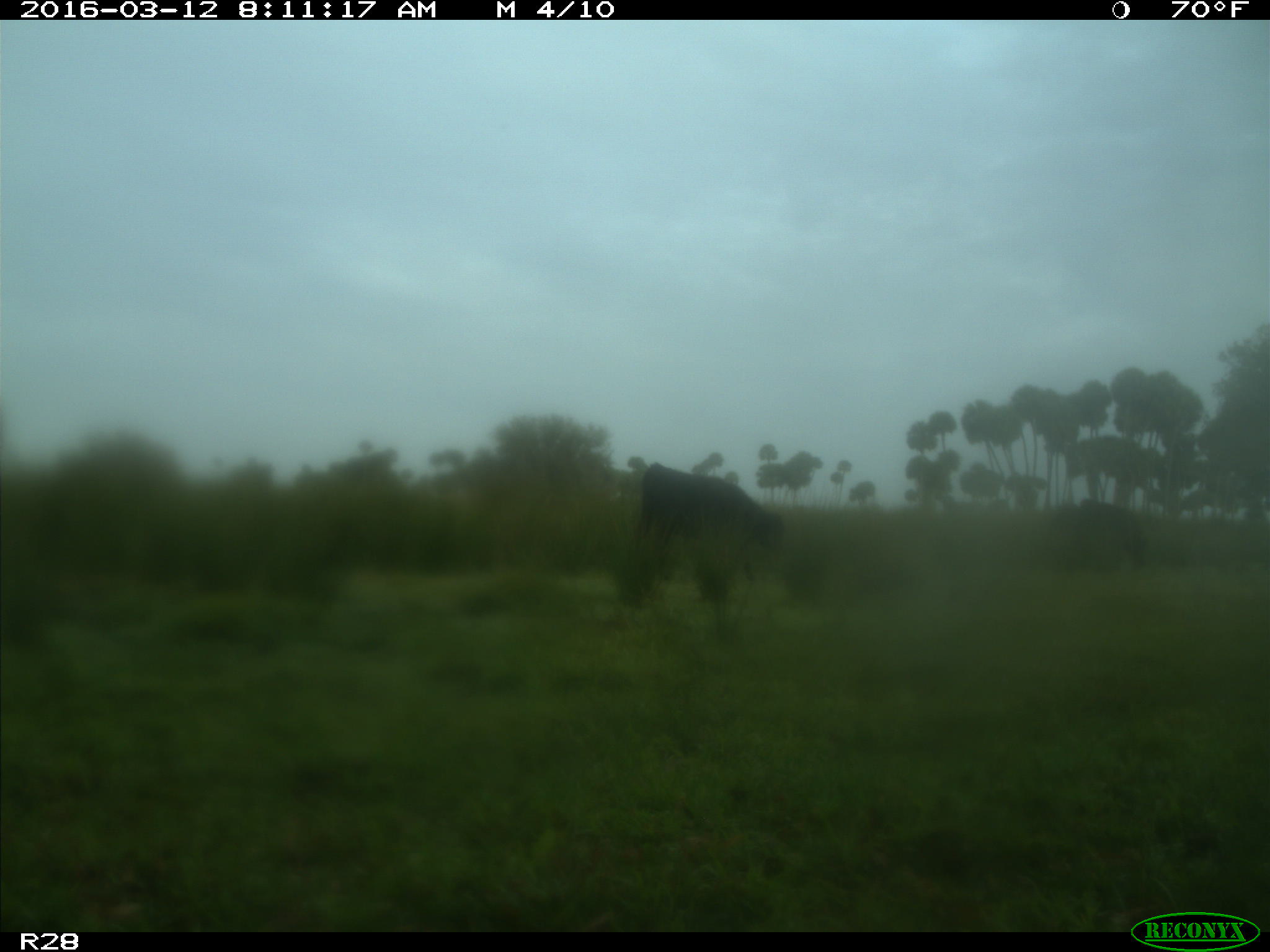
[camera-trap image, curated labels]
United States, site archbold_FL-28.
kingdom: Animalia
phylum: Chordata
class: Mammalia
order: Artiodactyla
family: Bovidae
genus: Bos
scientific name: Bos taurus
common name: domestic cow